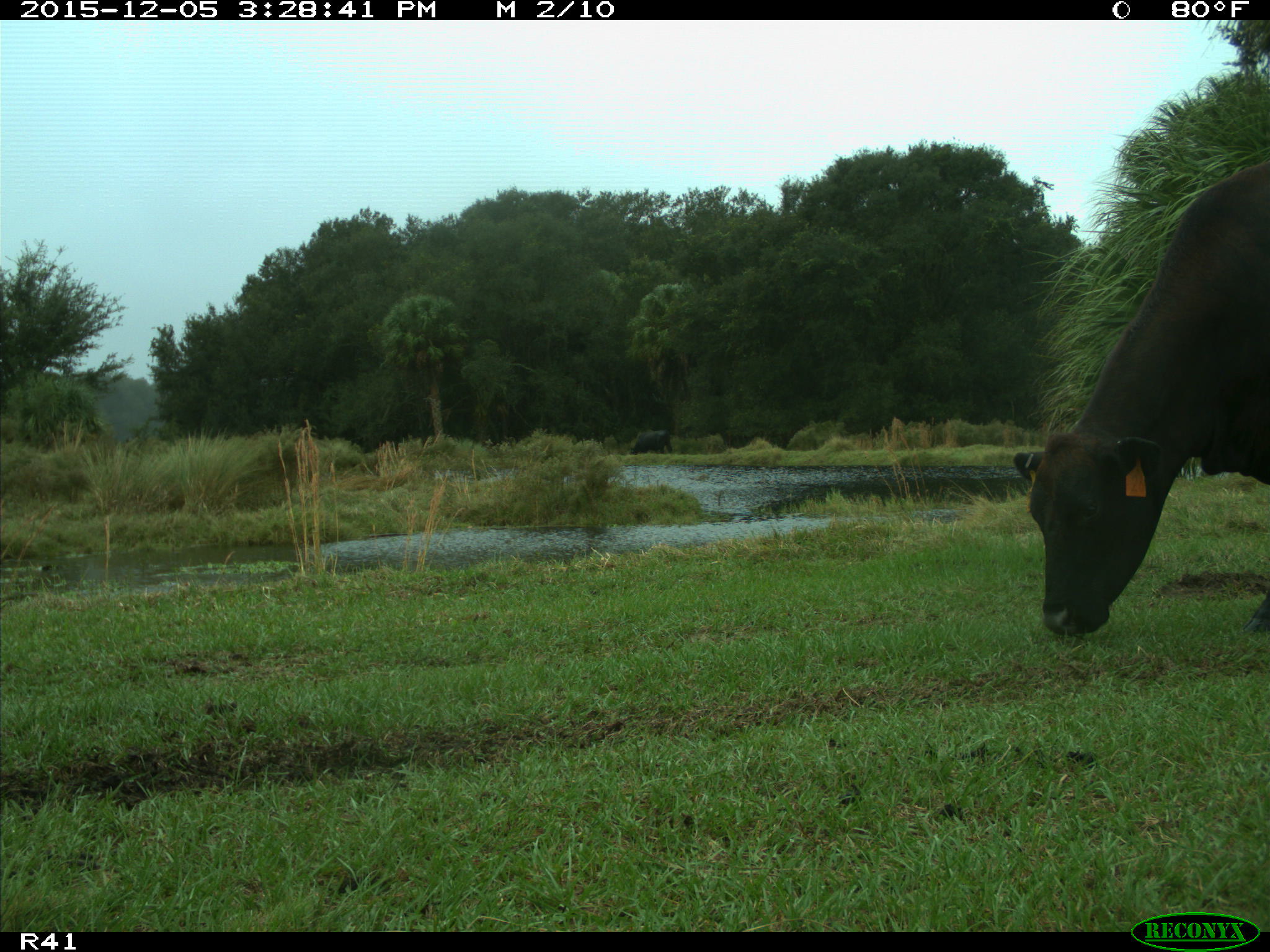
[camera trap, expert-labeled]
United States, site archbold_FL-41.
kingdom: Animalia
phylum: Chordata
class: Mammalia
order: Artiodactyla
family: Bovidae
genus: Bos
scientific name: Bos taurus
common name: domestic cow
Bos taurus (domestic cow).